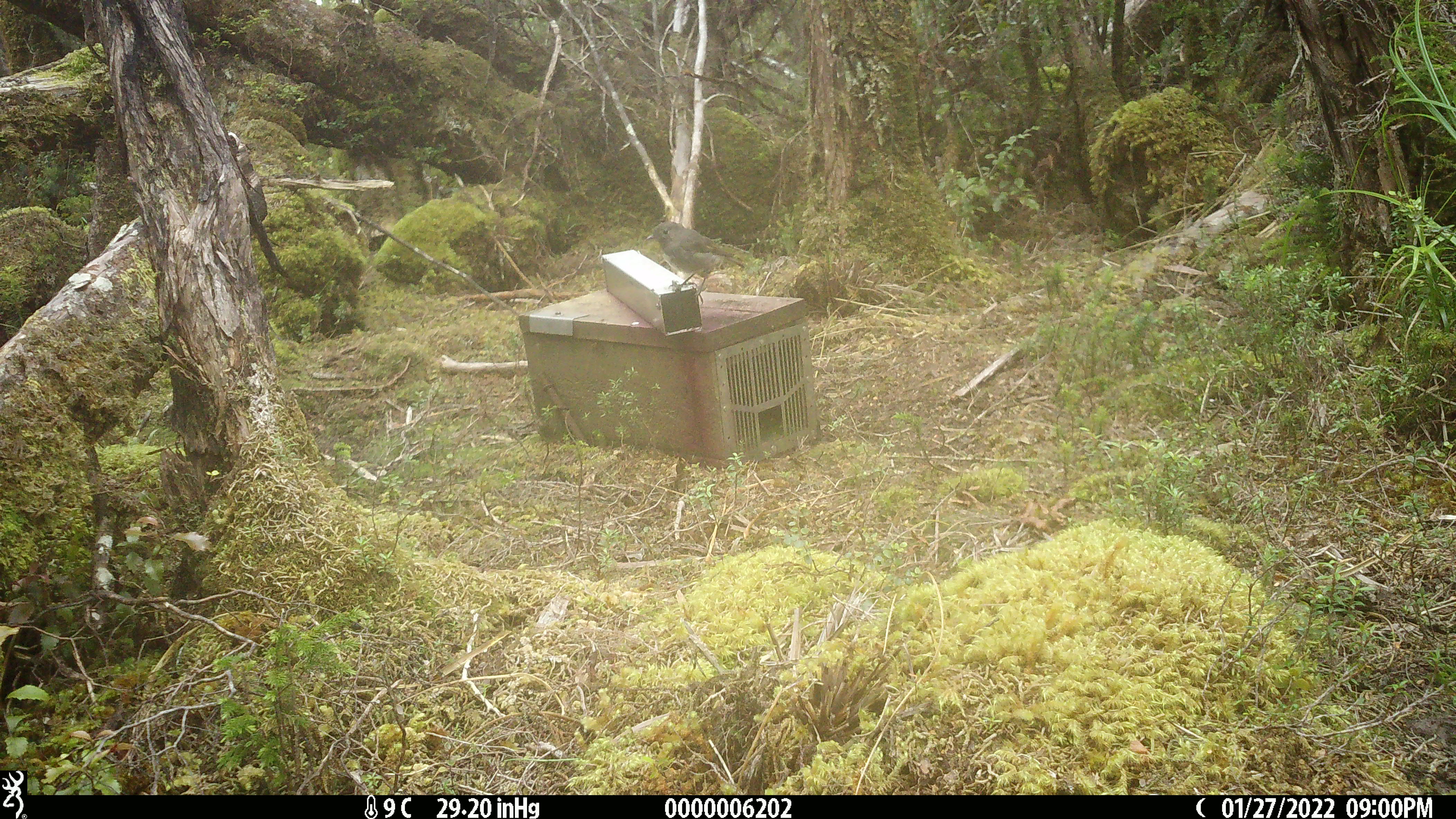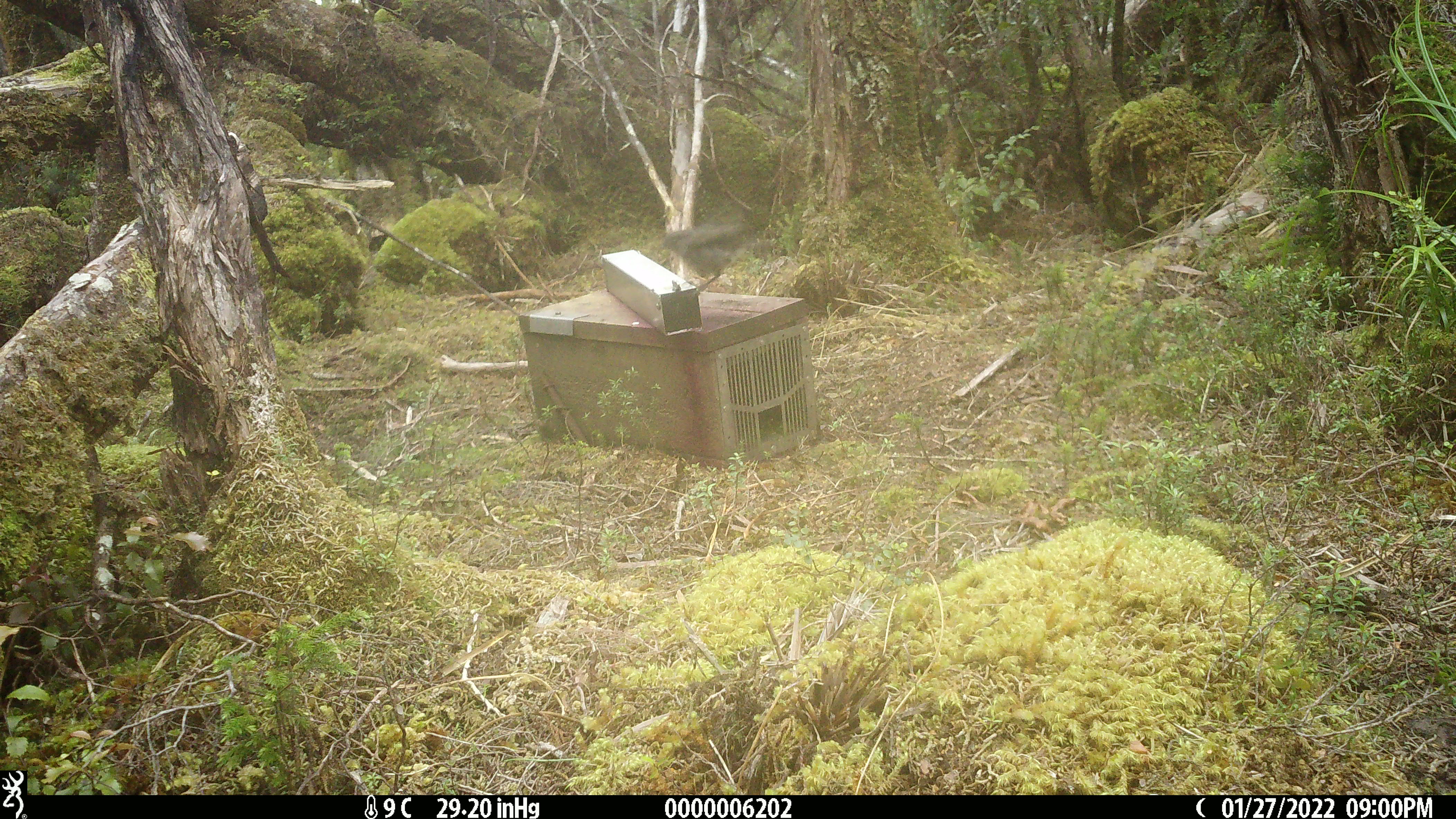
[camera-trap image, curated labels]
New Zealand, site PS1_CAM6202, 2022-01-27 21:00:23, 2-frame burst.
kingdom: Animalia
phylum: Chordata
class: Aves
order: Passeriformes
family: Petroicidae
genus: Petroica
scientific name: Petroica australis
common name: new zealand robin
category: robin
Robin (new zealand robin) (Petroica australis).